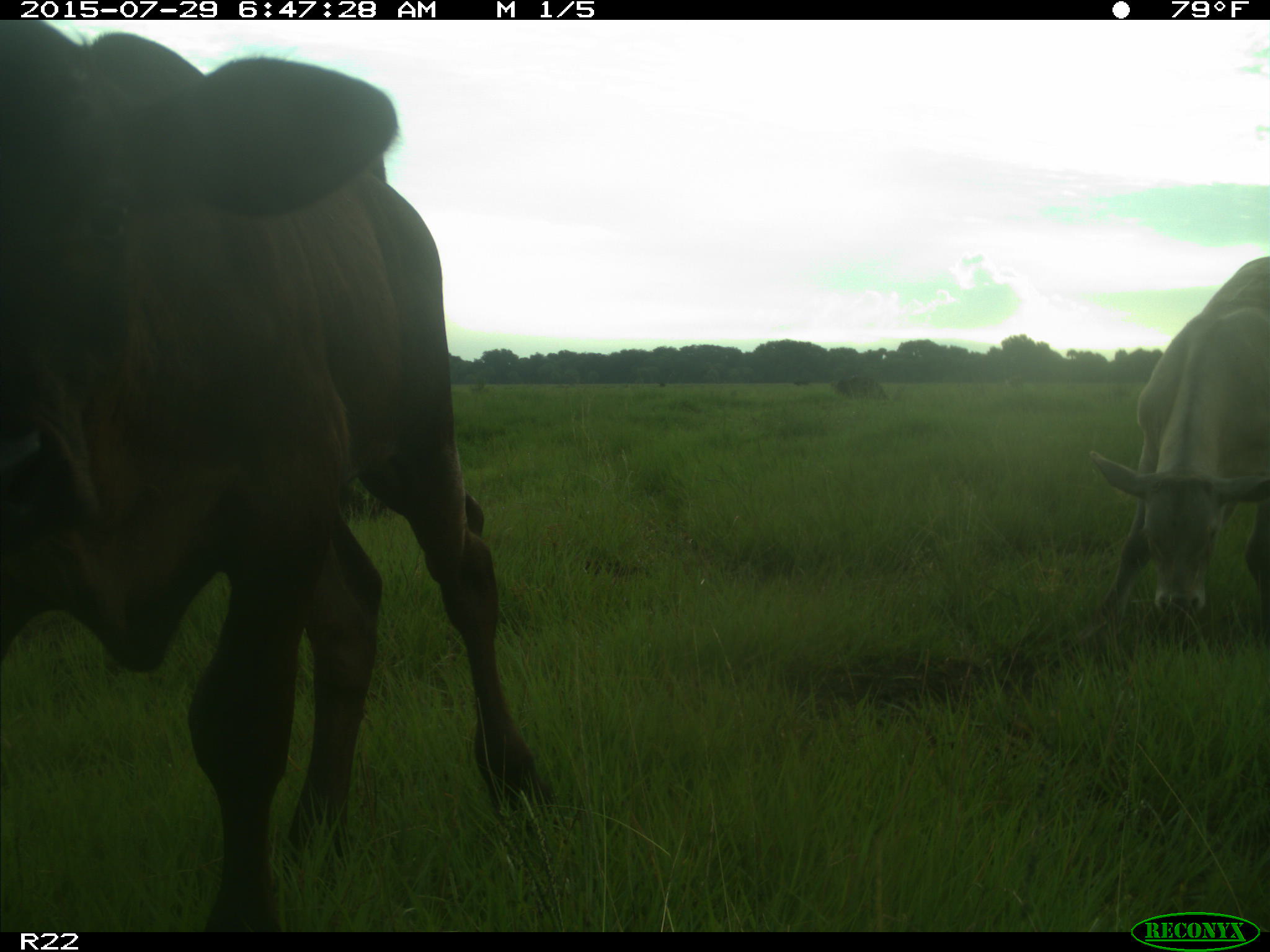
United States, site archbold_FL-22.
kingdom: Animalia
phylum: Chordata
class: Mammalia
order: Artiodactyla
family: Bovidae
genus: Bos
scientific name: Bos taurus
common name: domestic cow